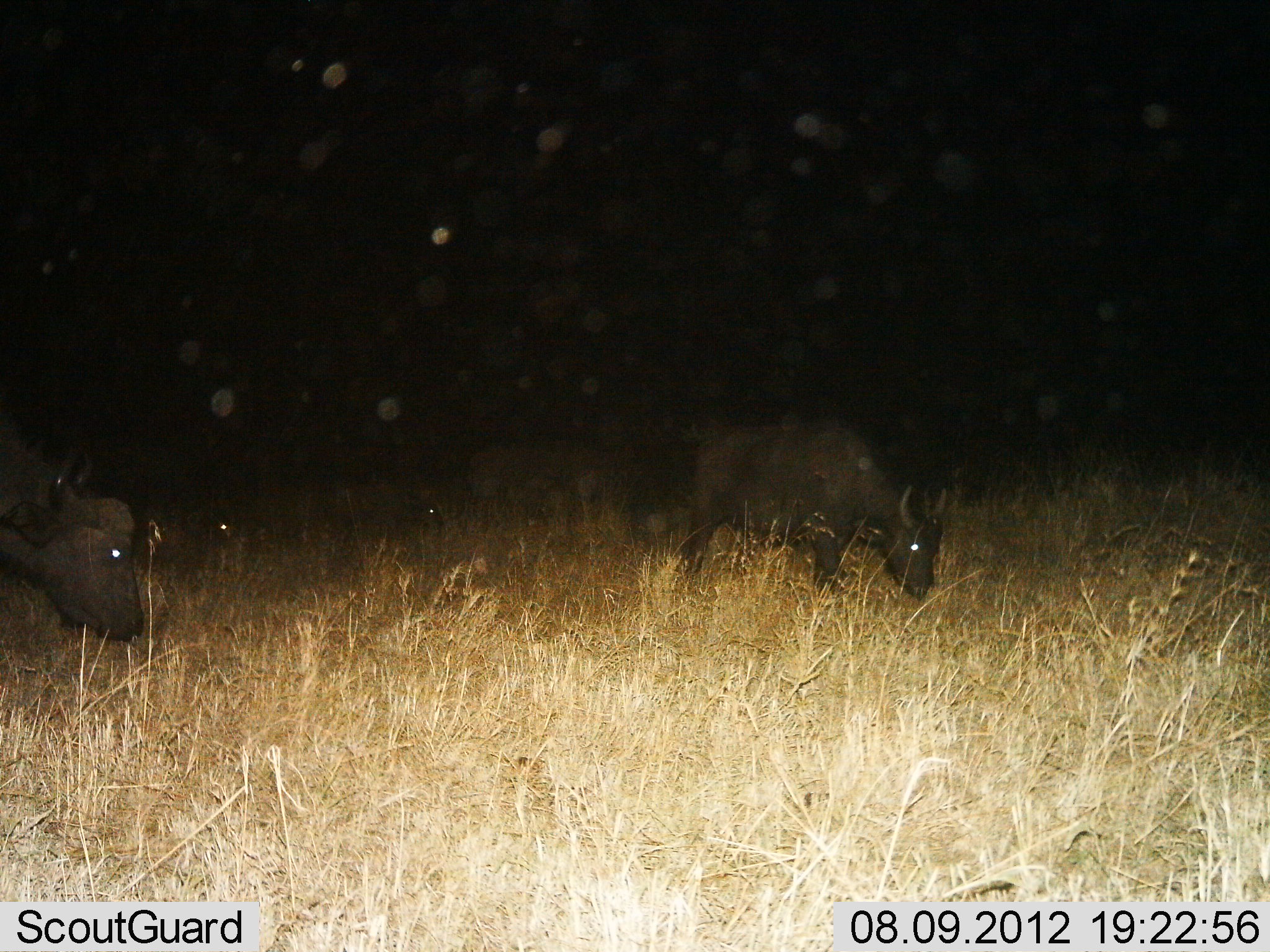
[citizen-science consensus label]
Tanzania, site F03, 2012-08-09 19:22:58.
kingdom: Animalia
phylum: Chordata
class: Mammalia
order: Artiodactyla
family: Bovidae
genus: Syncerus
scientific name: Syncerus caffer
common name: cape buffalo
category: buffalo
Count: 3.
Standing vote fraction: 10%.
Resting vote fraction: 0%.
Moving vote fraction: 10%.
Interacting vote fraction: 0%.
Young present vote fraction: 0%.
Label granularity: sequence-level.